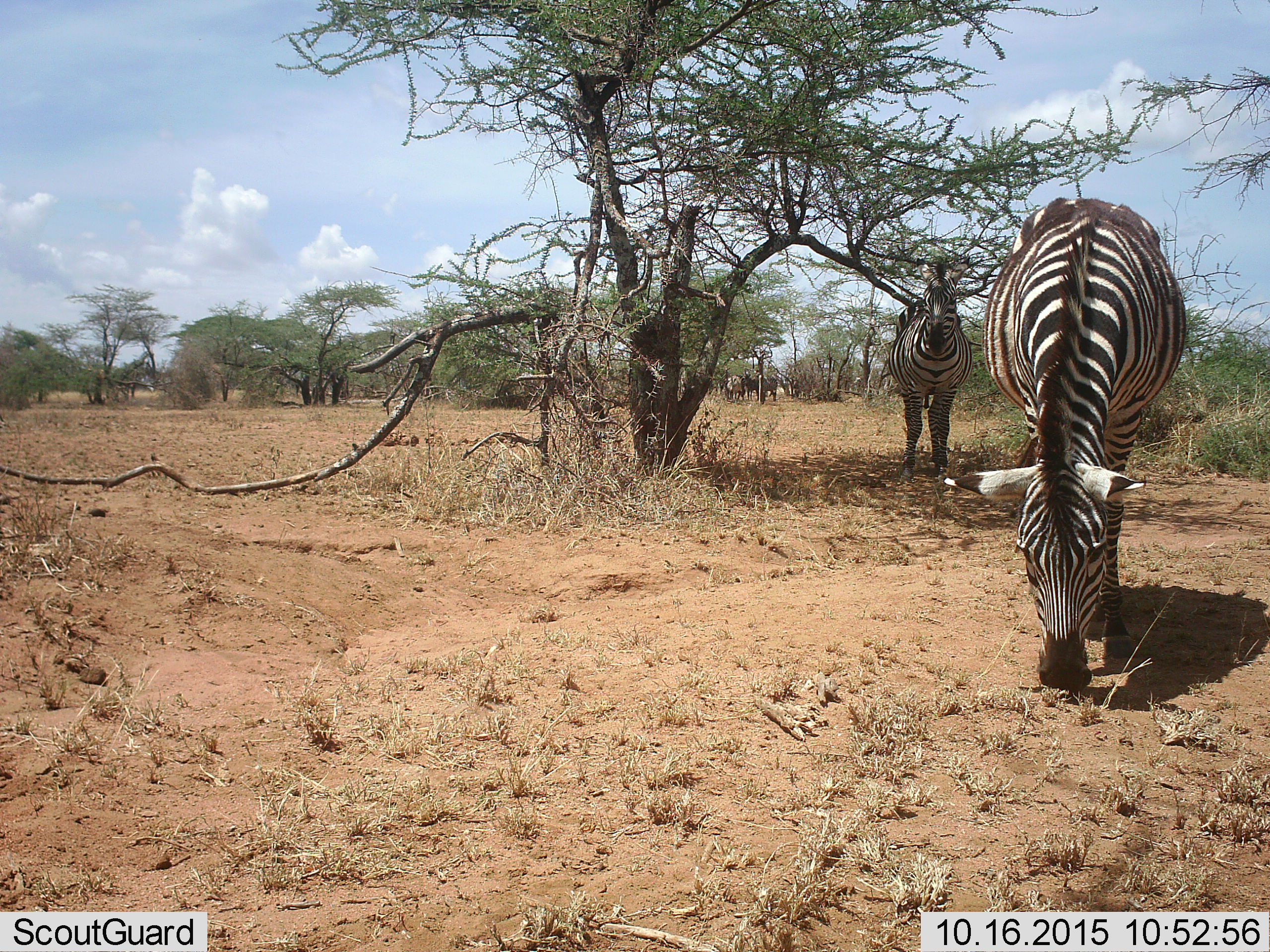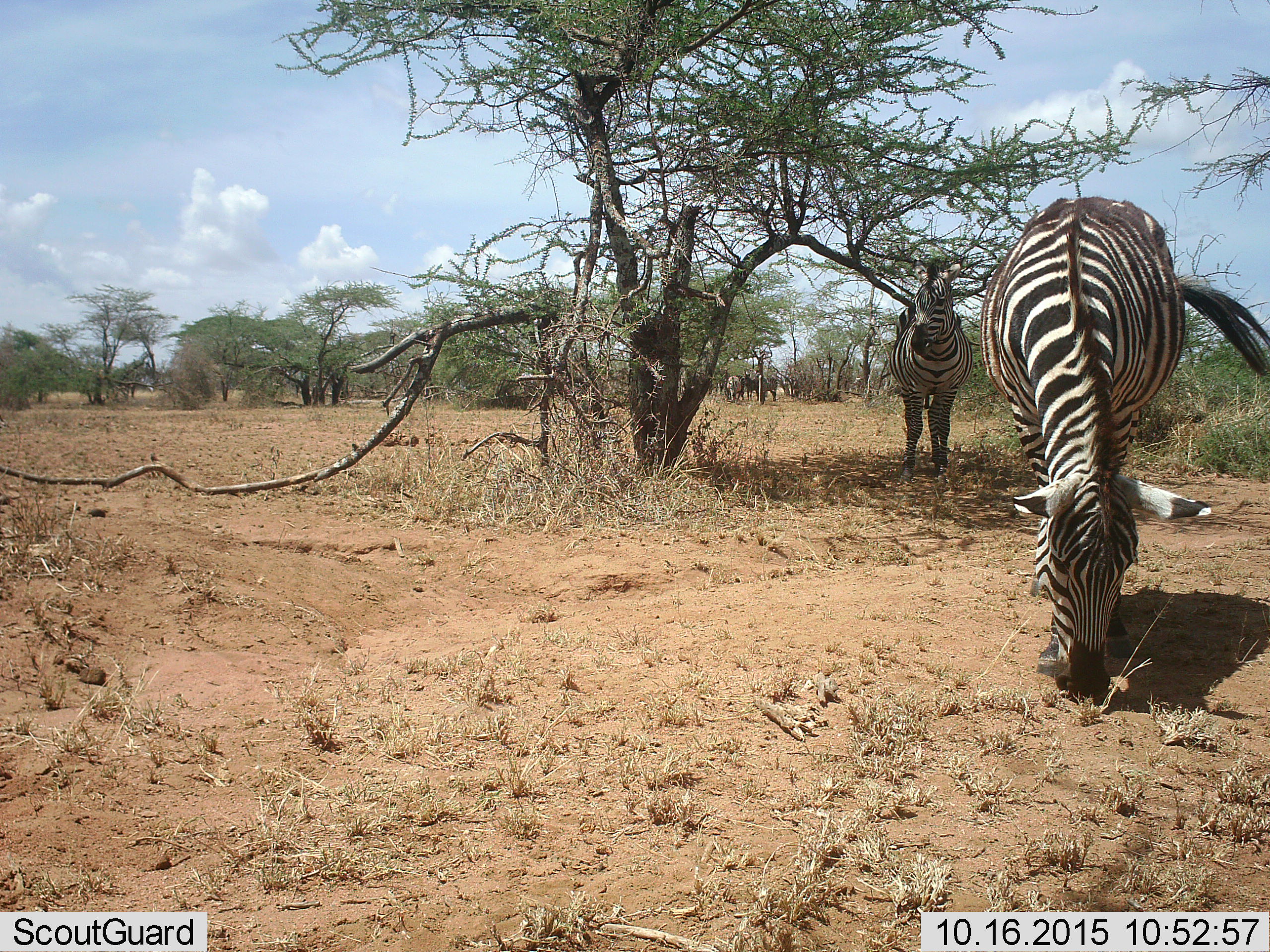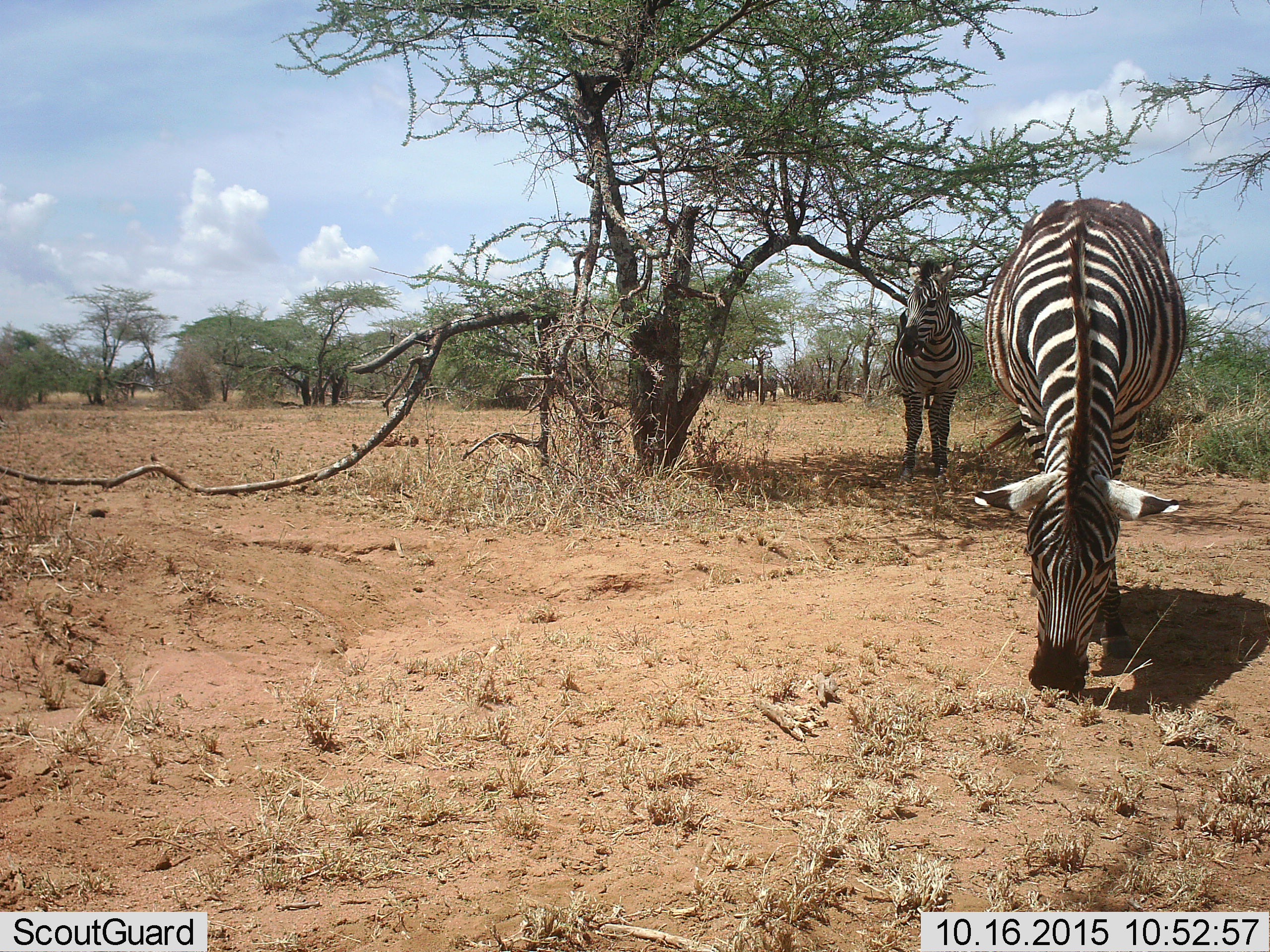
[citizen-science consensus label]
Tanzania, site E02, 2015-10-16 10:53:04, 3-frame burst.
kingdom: Animalia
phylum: Chordata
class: Mammalia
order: Perissodactyla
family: Equidae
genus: Equus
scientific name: Equus quagga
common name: plains zebra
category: zebra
Zebra (plains zebra) (Equus quagga), count 2. Behavior (volunteer vote fractions): standing 60%, resting 10%, moving 20%, interacting 0%. Young present (vote fraction): 0%. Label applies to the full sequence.